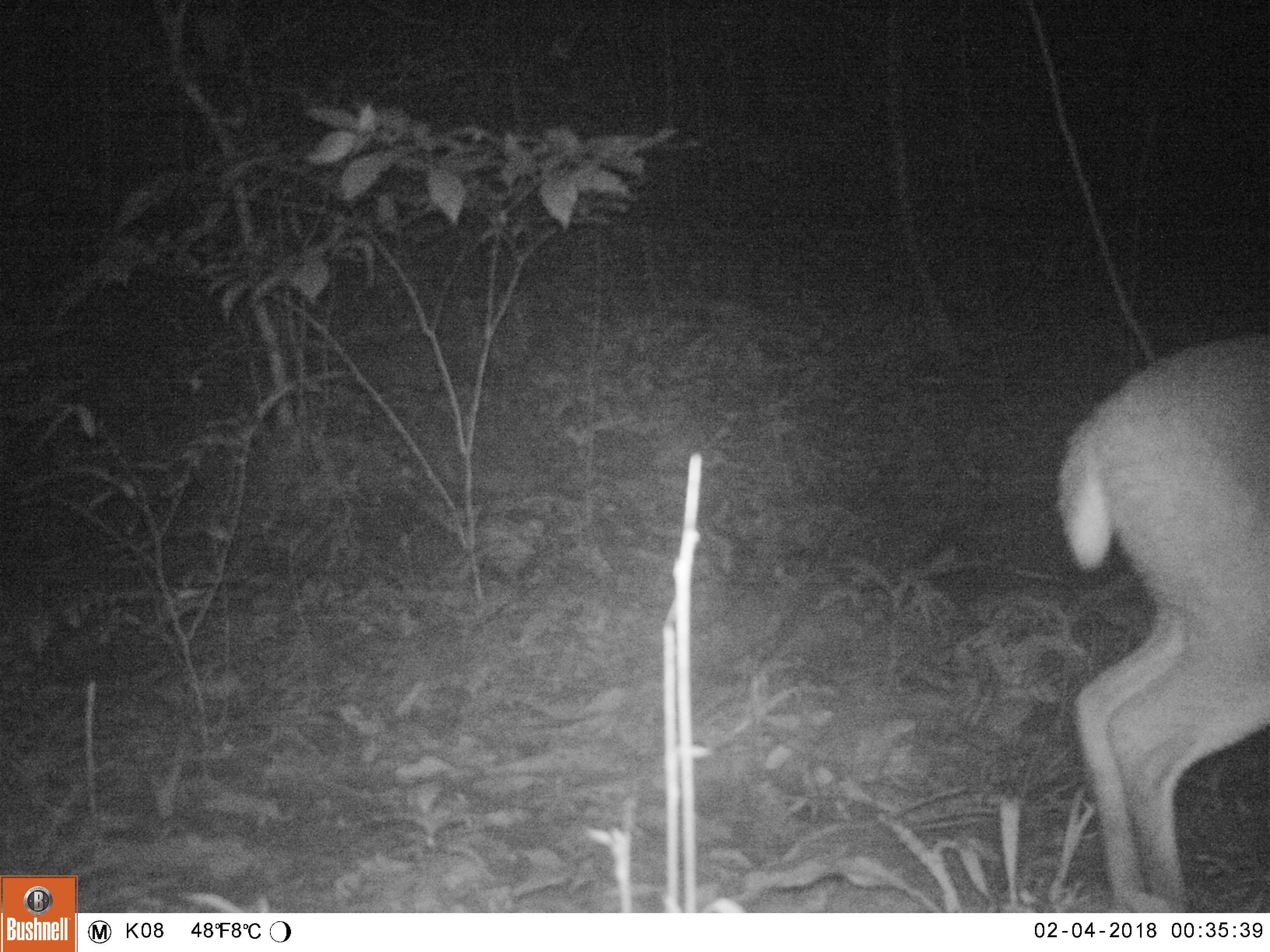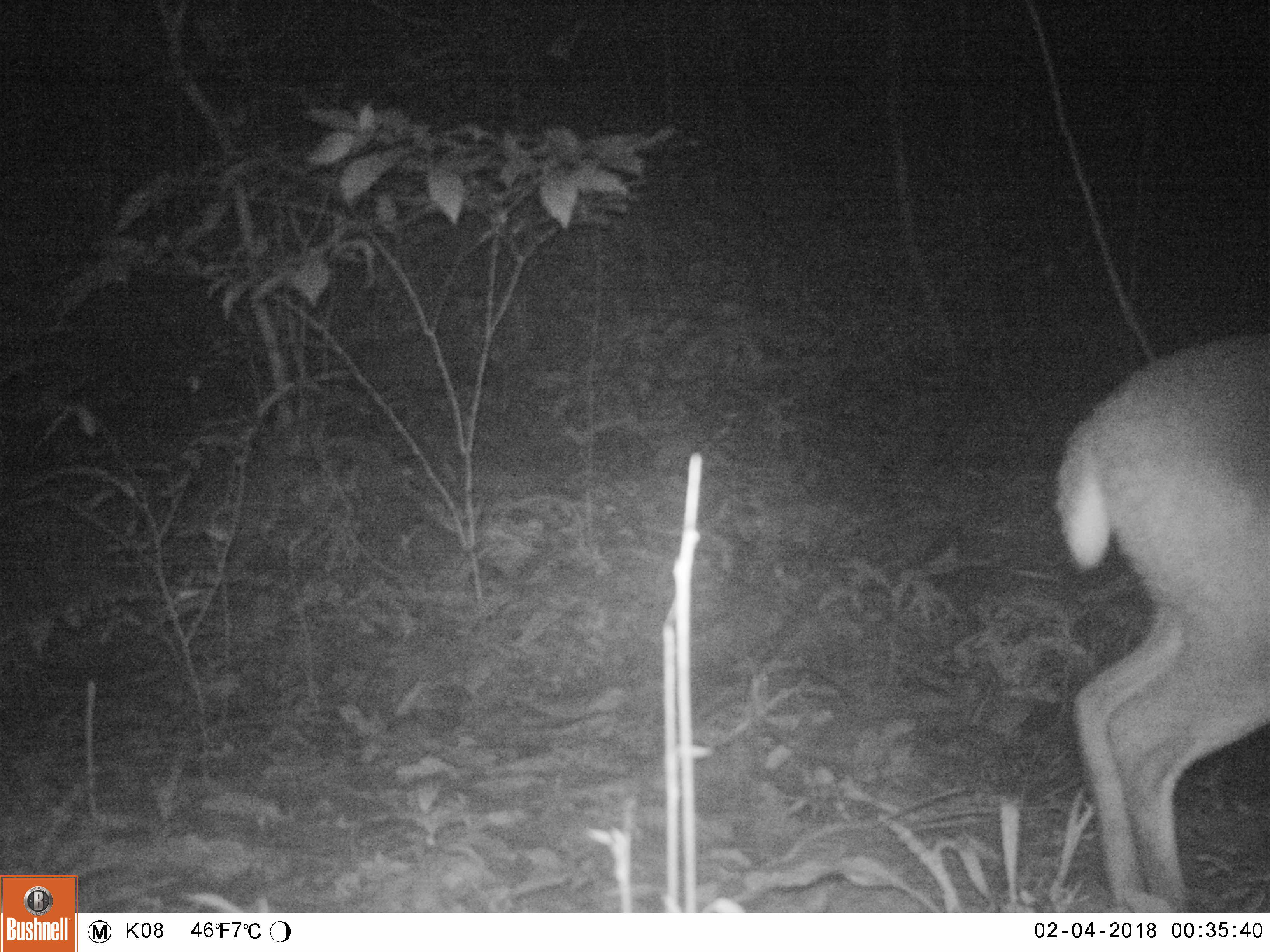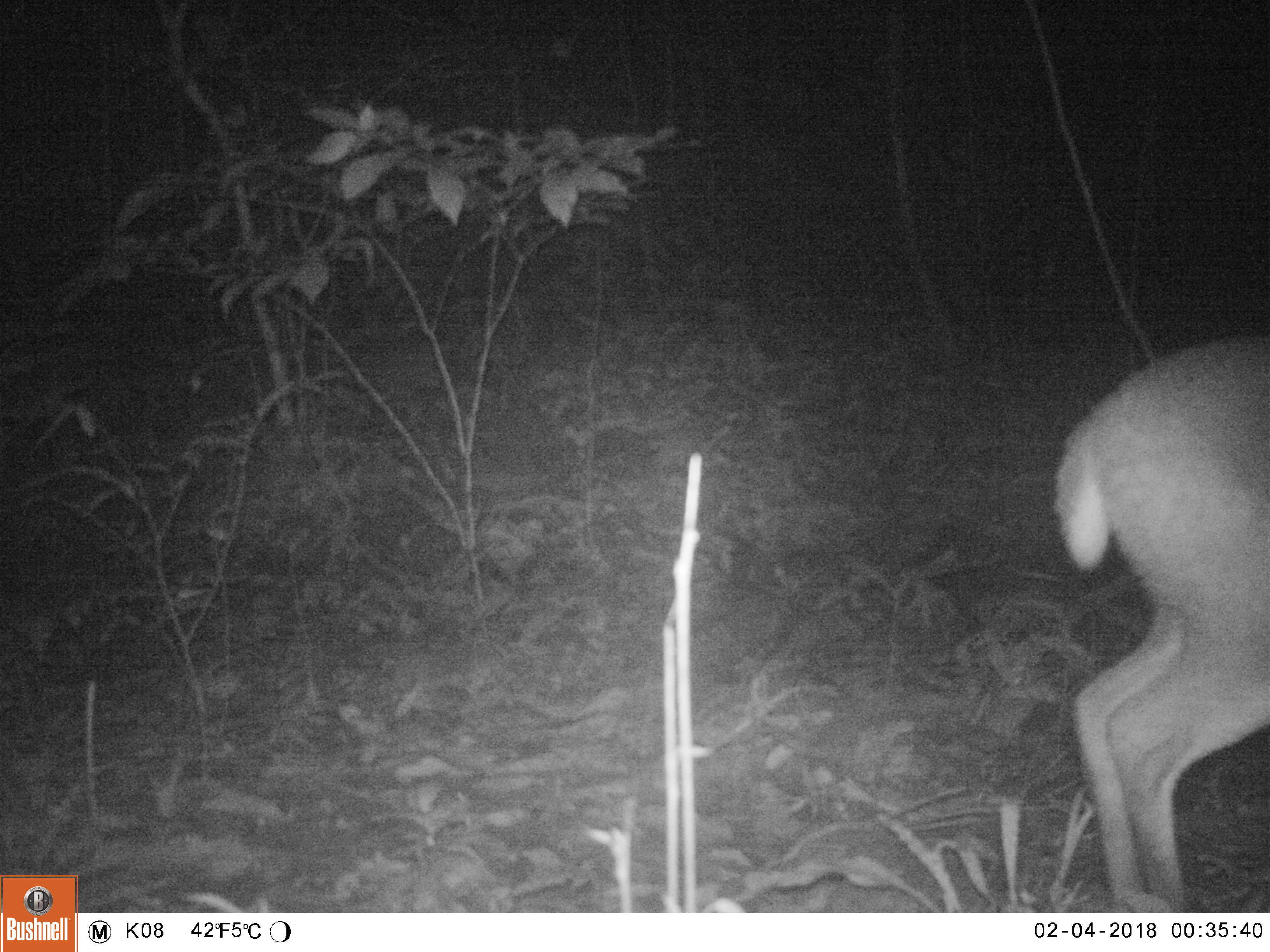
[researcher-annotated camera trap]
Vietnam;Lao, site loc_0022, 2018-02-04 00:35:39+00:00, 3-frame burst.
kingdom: Animalia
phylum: Chordata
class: Mammalia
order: Artiodactyla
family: Cervidae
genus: Muntiacus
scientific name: Muntiacus vuquangensis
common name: large-antlered muntjac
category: large antlered muntjac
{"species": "large antlered muntjac (large-antlered muntjac) (Muntiacus vuquangensis)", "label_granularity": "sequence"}